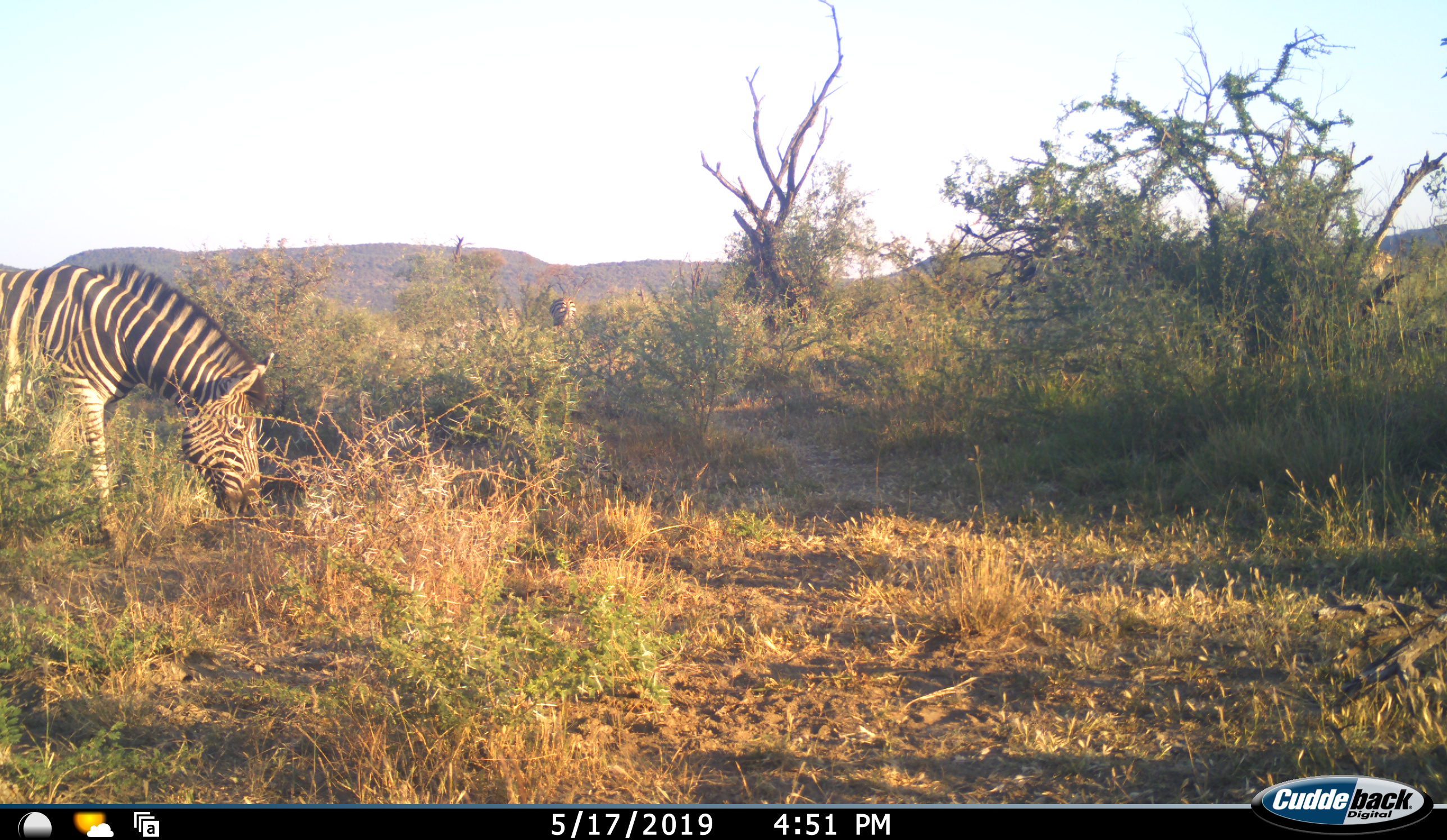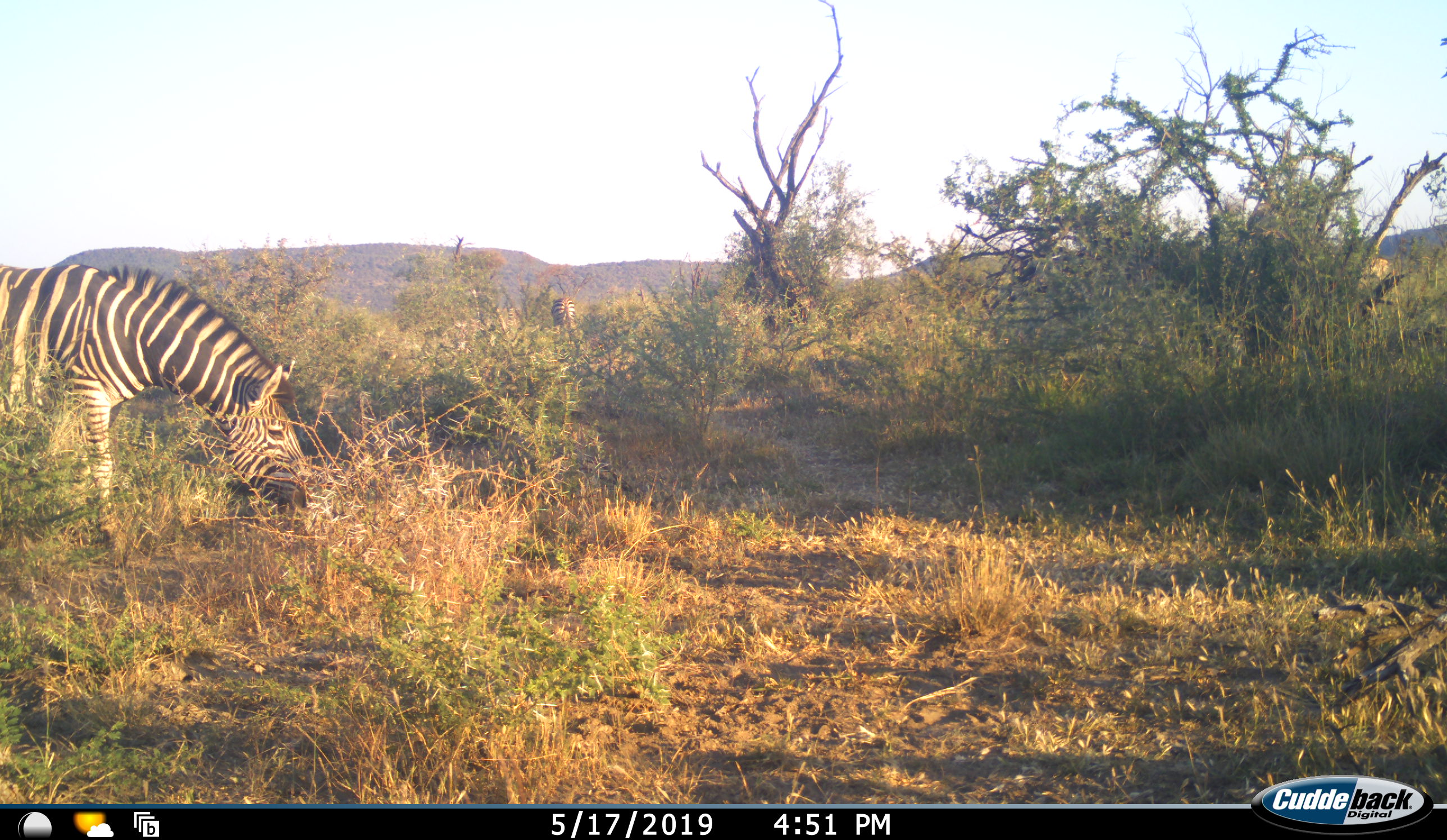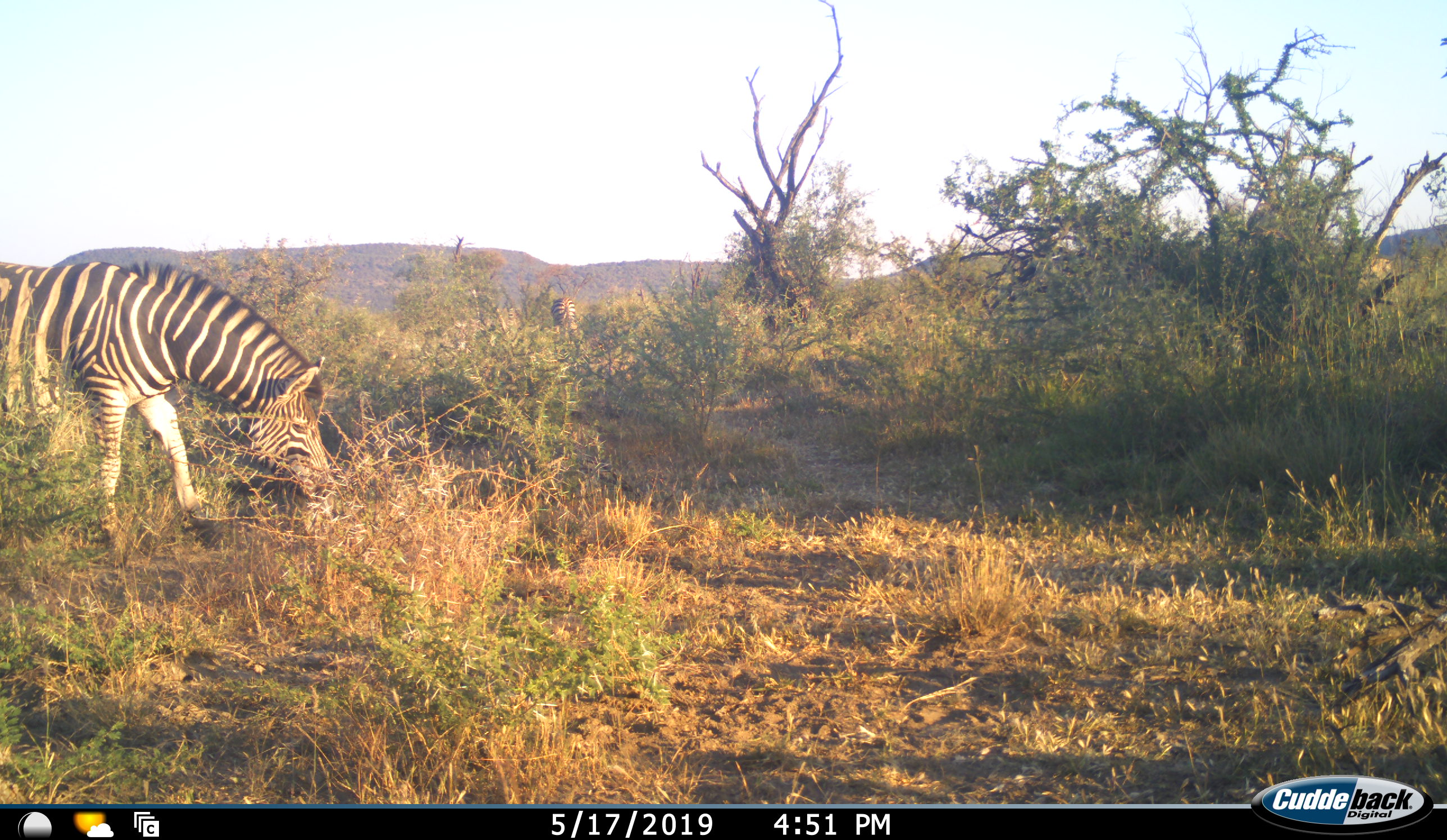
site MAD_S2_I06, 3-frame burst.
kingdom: Animalia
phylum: Chordata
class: Mammalia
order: Perissodactyla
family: Equidae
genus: Equus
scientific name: Equus quagga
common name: plains zebra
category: zebraplains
Zebraplains (plains zebra) (Equus quagga), count 1. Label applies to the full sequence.